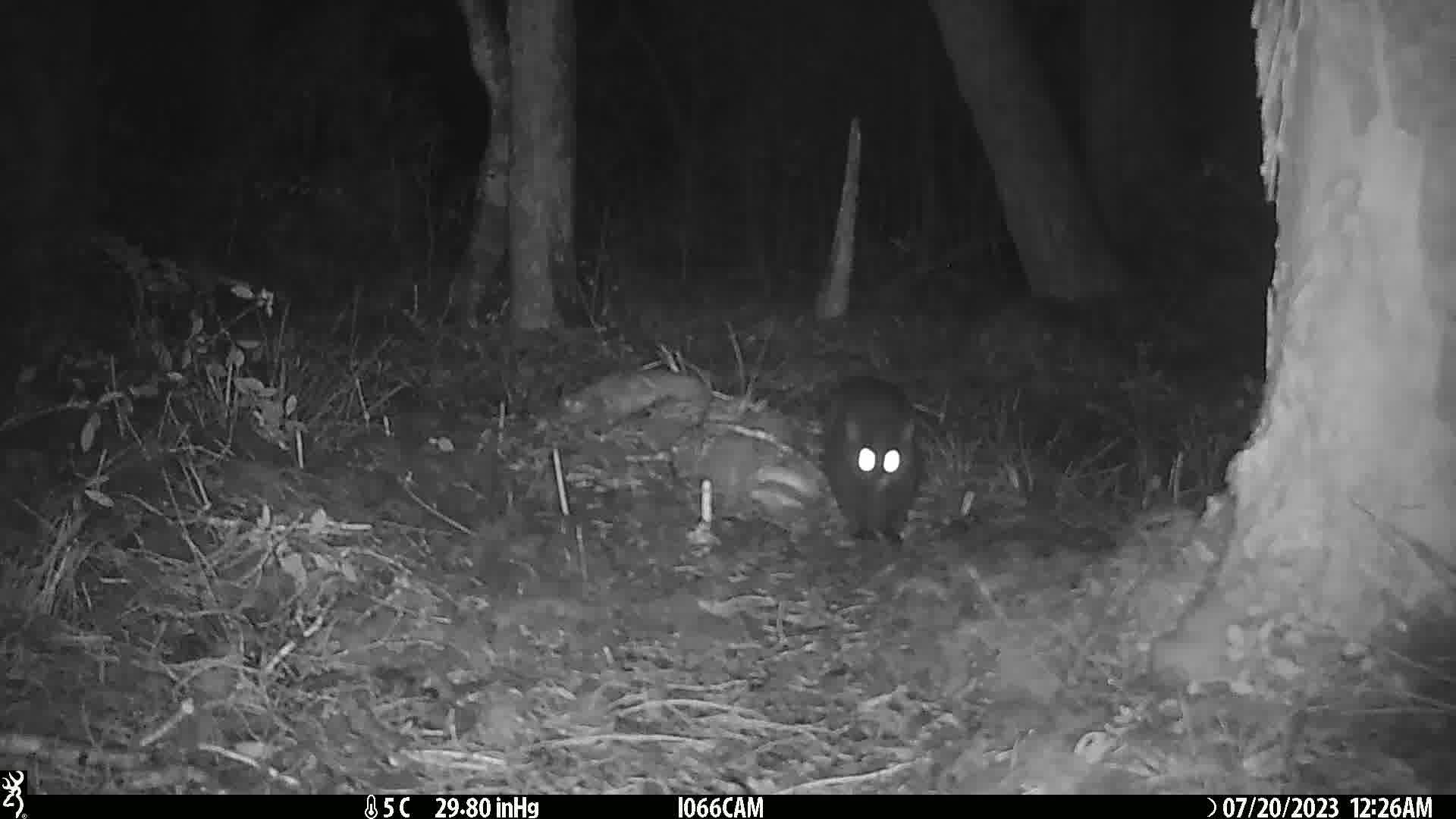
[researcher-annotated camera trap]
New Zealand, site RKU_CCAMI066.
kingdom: Animalia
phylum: Chordata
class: Mammalia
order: Carnivora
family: Felidae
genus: Felis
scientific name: Felis catus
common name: domestic cat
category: cat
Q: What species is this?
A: Cat (domestic cat) (Felis catus).